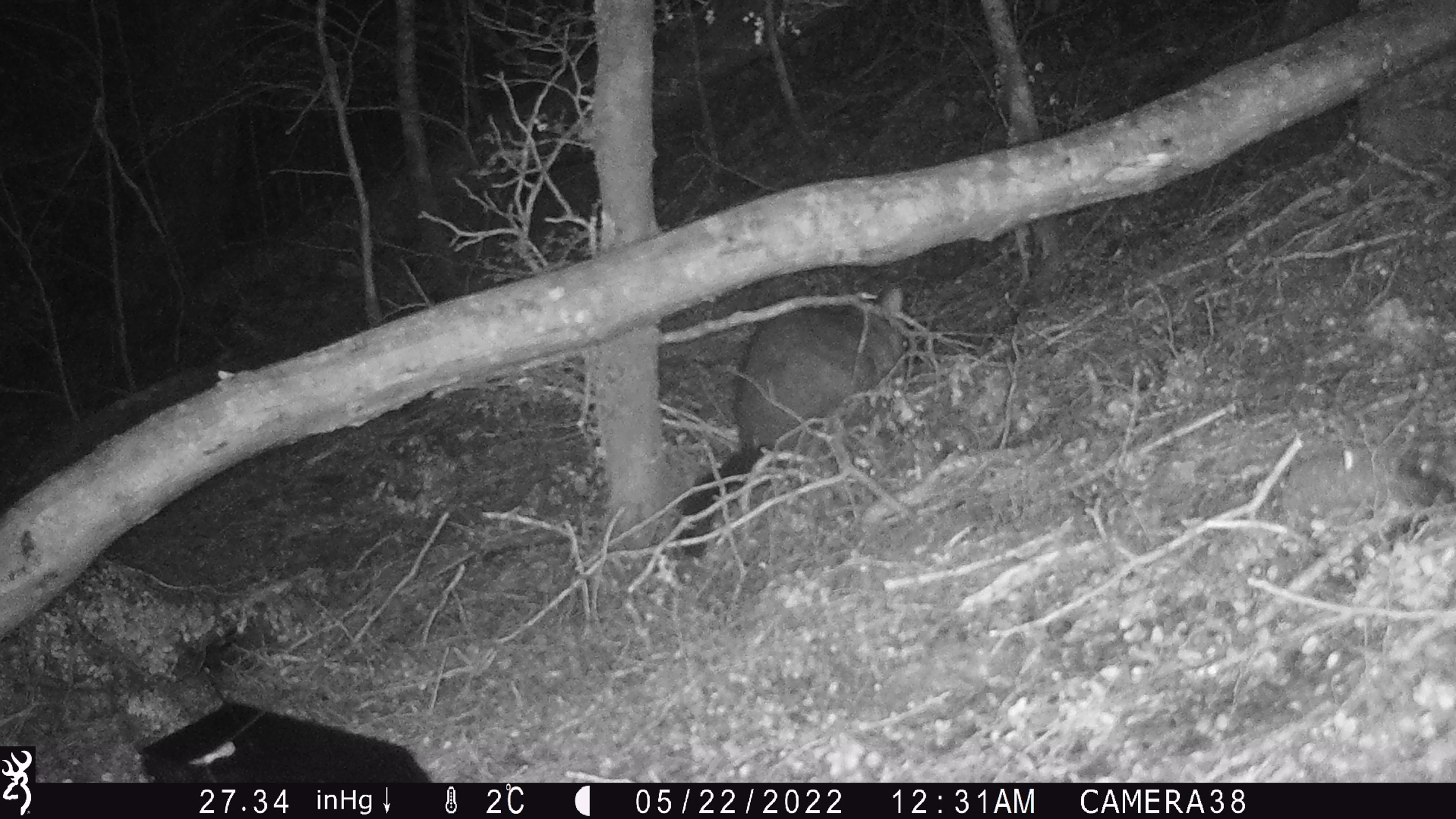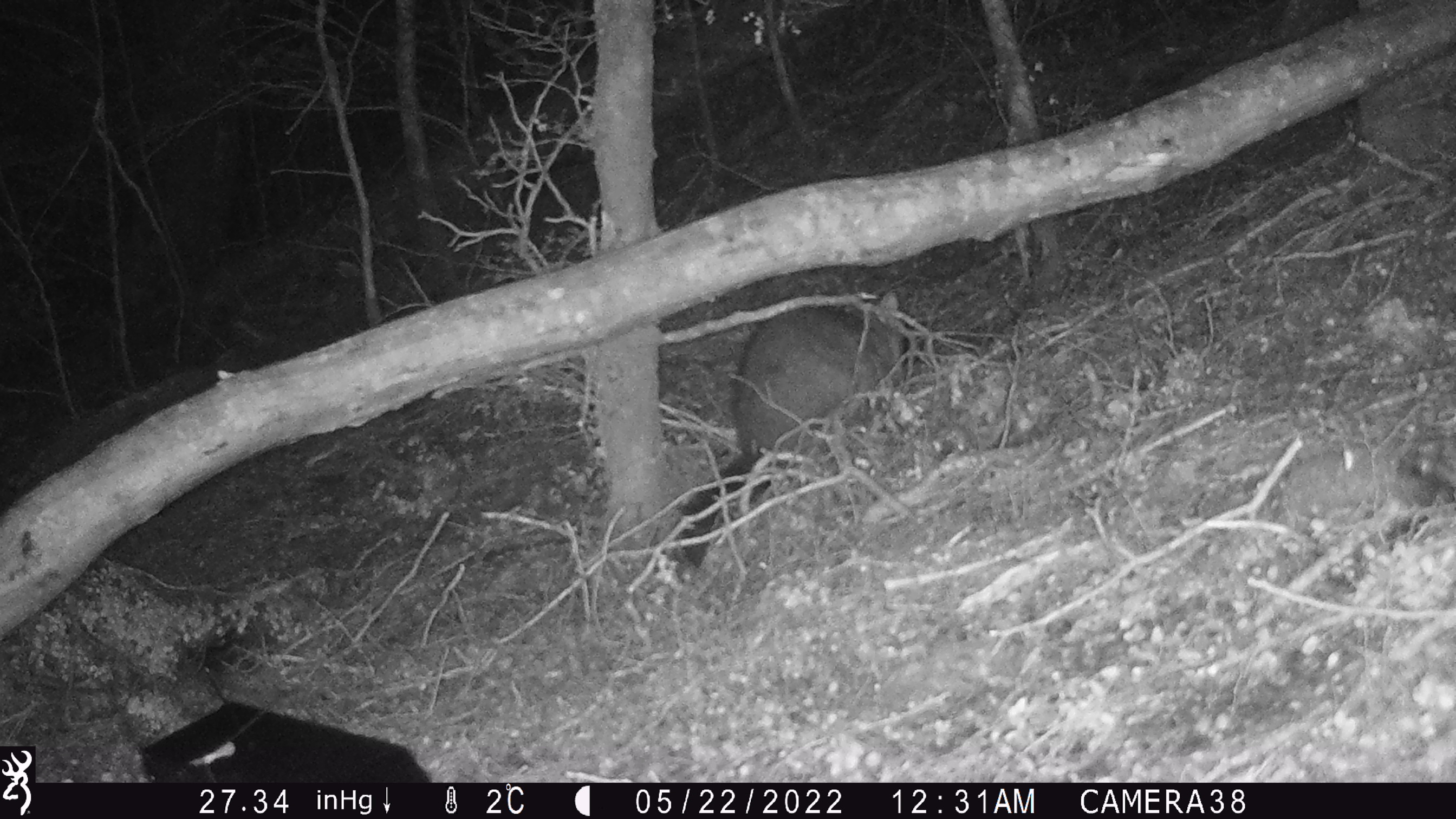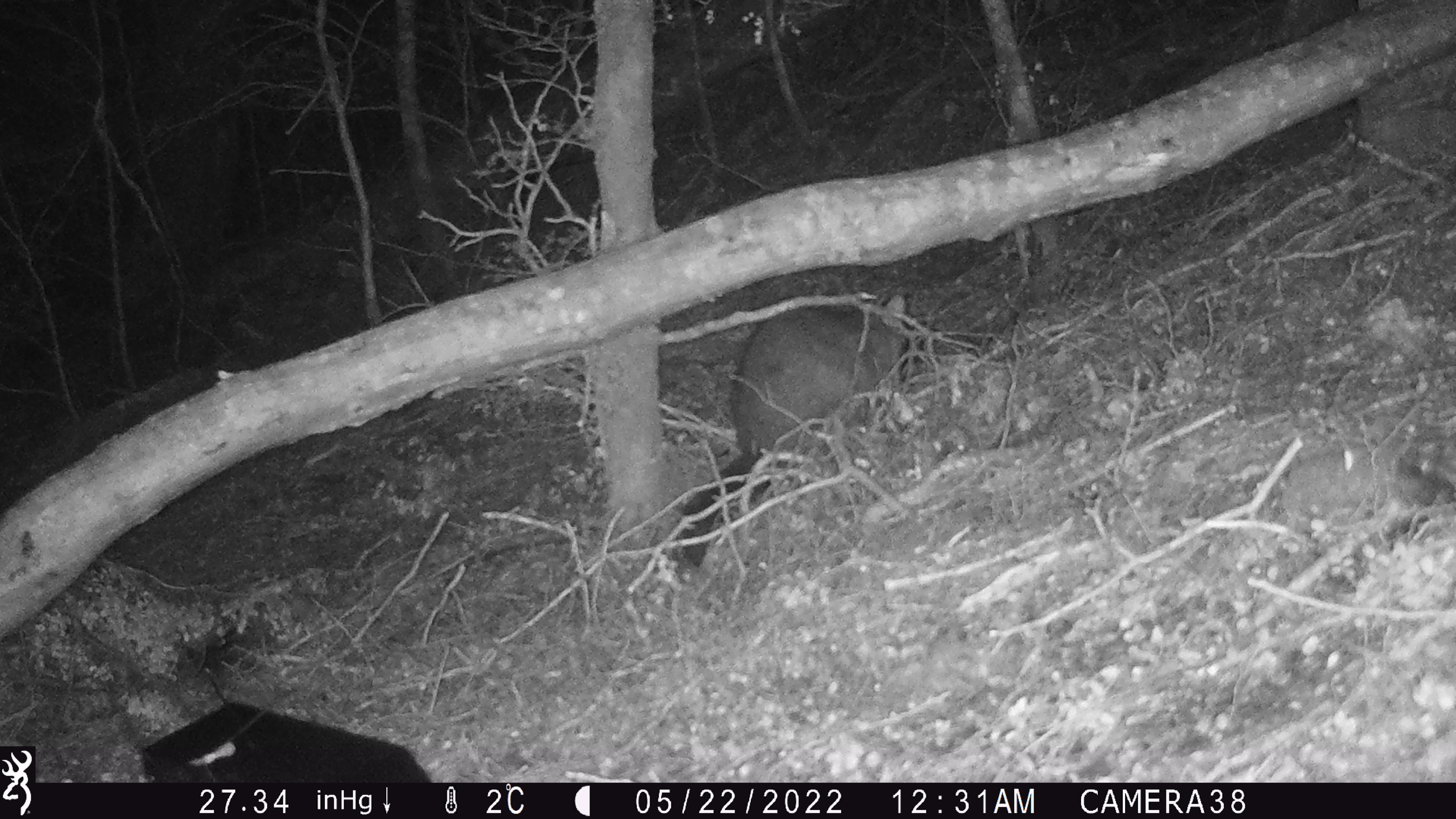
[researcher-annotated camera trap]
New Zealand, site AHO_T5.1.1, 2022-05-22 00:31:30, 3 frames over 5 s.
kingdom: Animalia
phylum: Chordata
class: Mammalia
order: Diprotodontia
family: Phalangeridae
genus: Trichosurus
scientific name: Trichosurus vulpecula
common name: common brushtail possum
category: possum